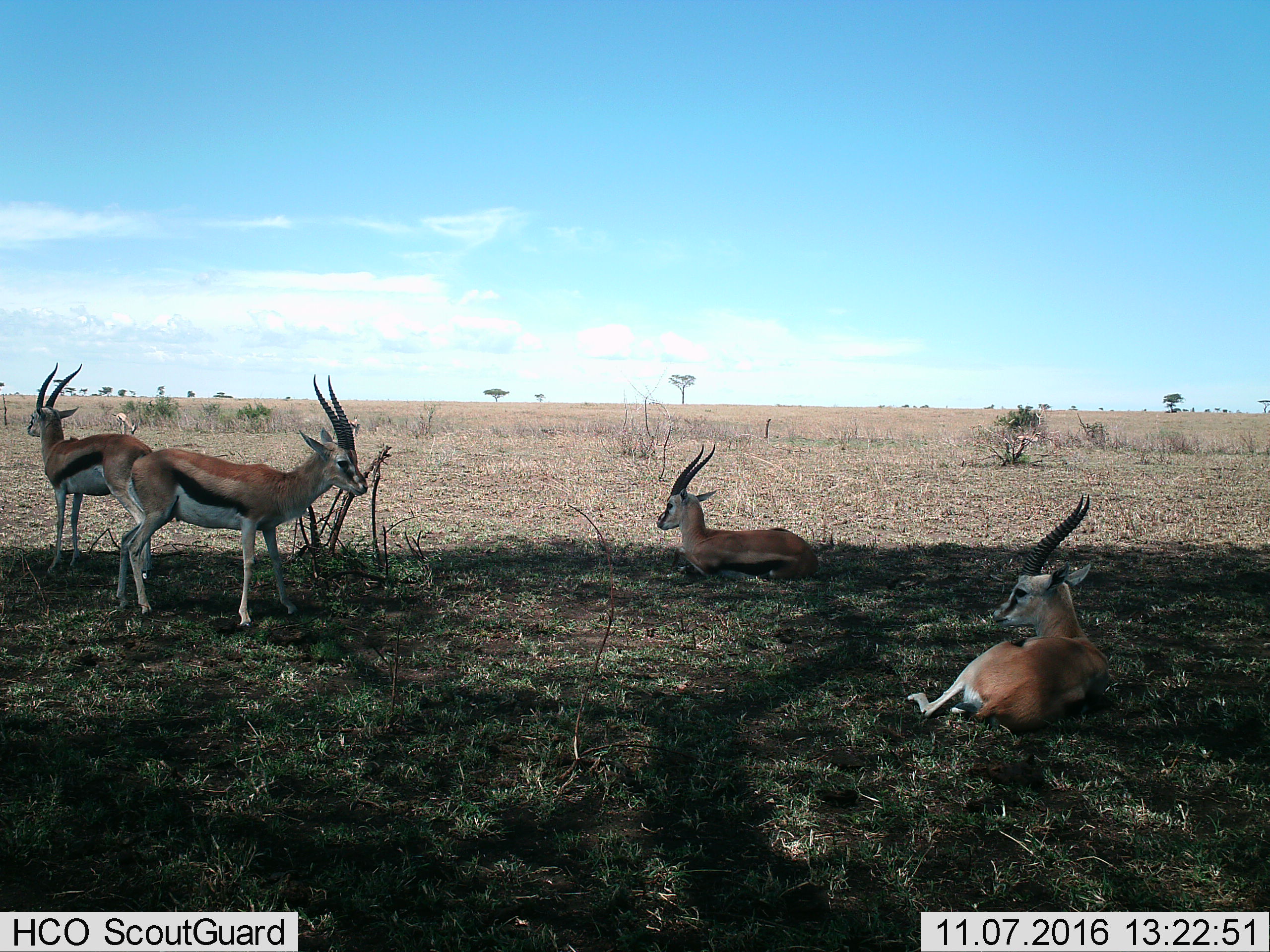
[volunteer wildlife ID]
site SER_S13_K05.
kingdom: Animalia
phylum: Chordata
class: Mammalia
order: Artiodactyla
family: Bovidae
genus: Eudorcas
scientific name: Eudorcas thomsonii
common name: thomson's gazelle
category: gazellethomsons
Gazellethomsons (thomson's gazelle) (Eudorcas thomsonii), count 5. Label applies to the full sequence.